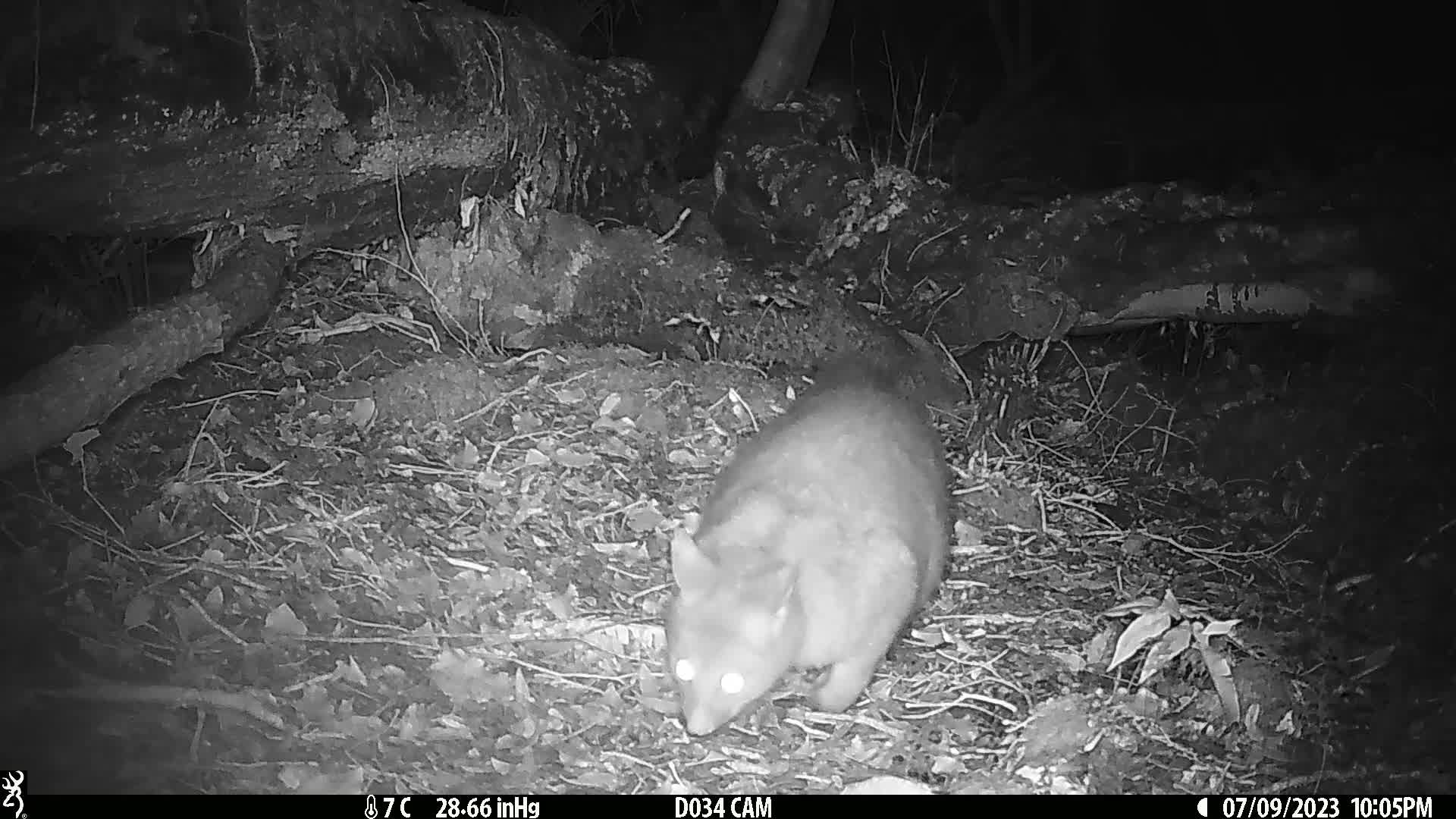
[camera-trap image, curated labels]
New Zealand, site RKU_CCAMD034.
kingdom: Animalia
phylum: Chordata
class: Mammalia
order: Diprotodontia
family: Phalangeridae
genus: Trichosurus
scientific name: Trichosurus vulpecula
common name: common brushtail possum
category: possum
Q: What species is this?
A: Possum (common brushtail possum) (Trichosurus vulpecula).